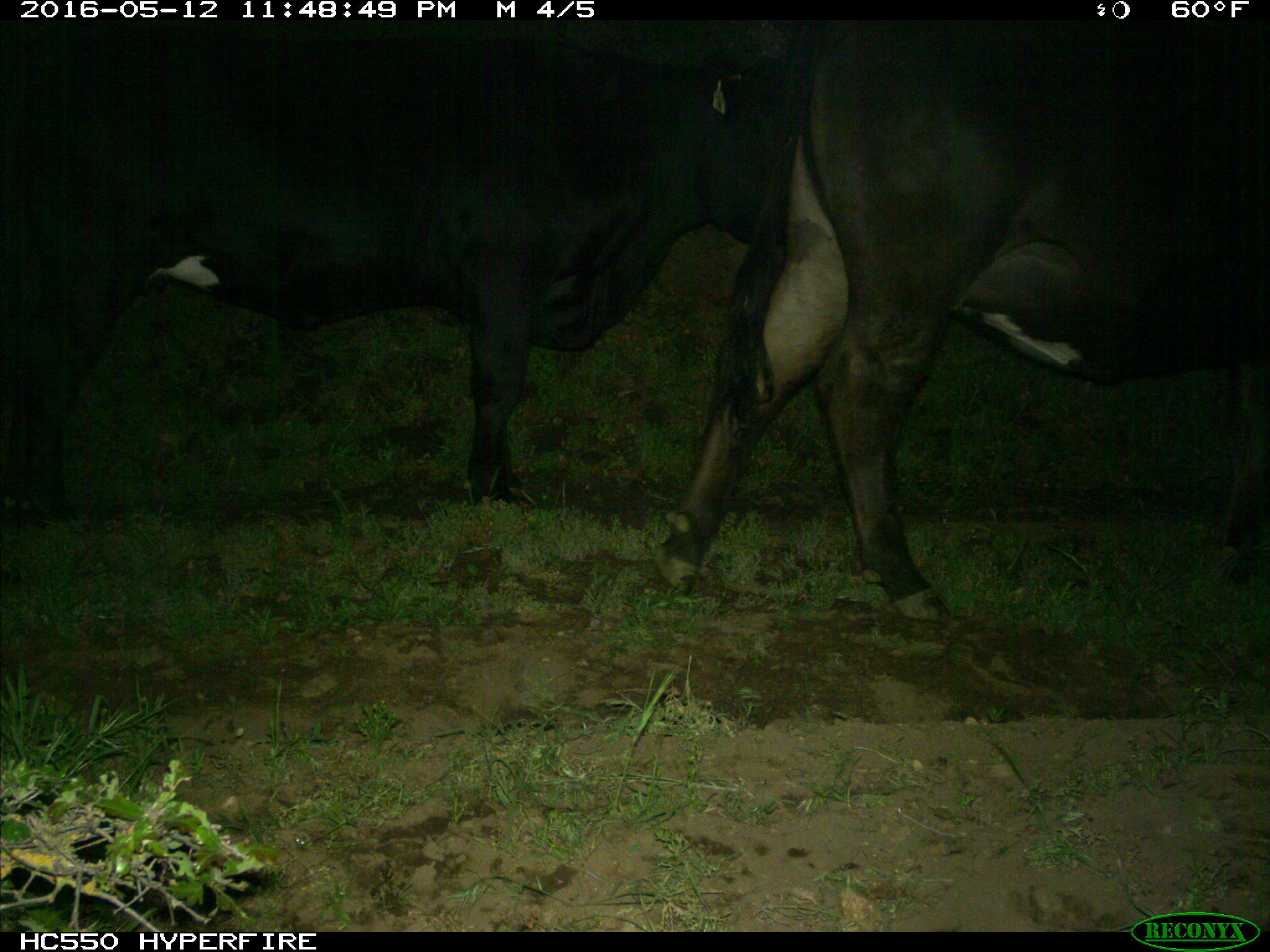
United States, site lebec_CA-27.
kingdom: Animalia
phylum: Chordata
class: Mammalia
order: Artiodactyla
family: Bovidae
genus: Bos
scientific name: Bos taurus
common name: domestic cow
Bos taurus (domestic cow).